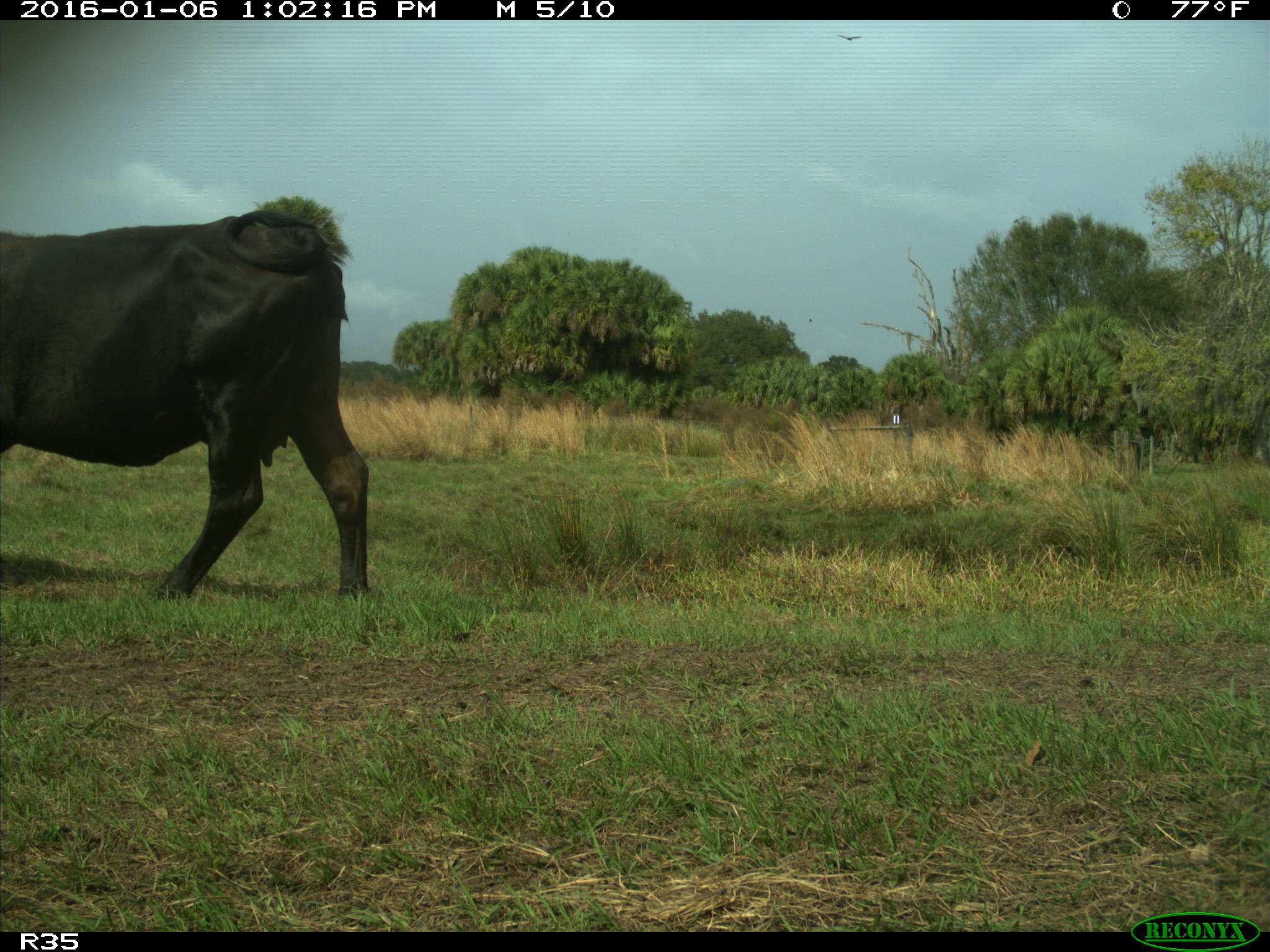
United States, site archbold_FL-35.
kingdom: Animalia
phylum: Chordata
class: Mammalia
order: Artiodactyla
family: Bovidae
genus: Bos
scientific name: Bos taurus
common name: domestic cow